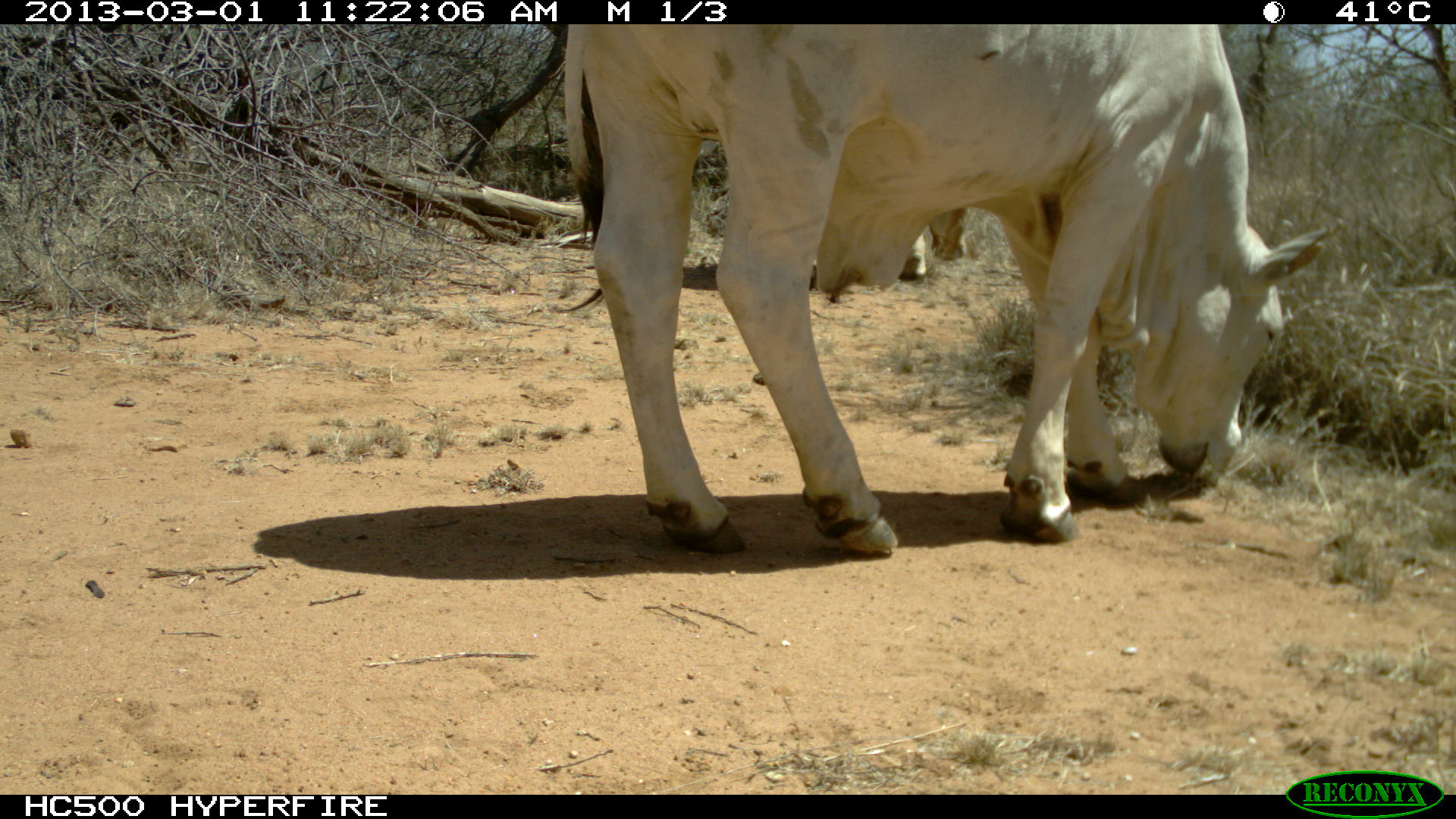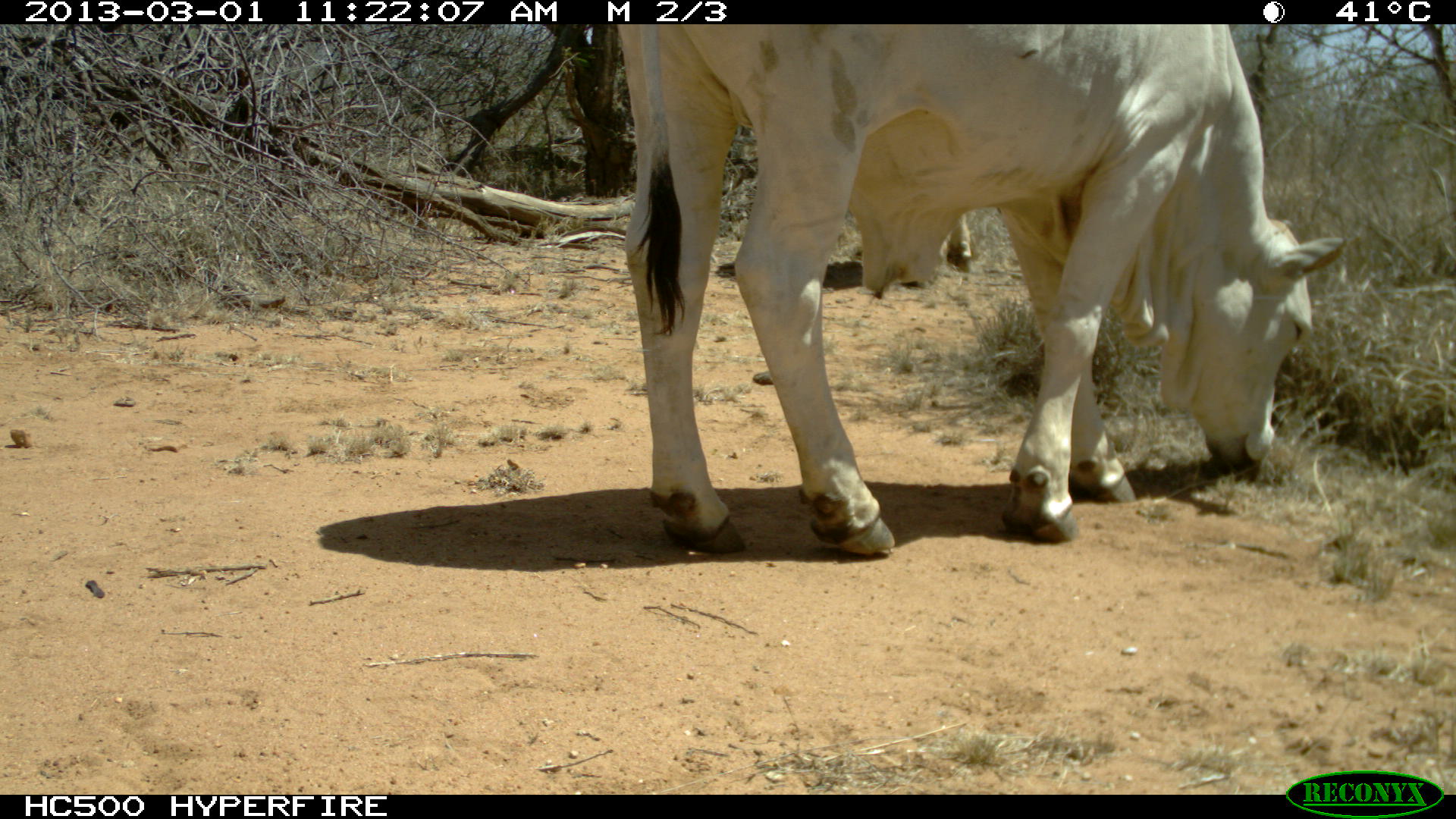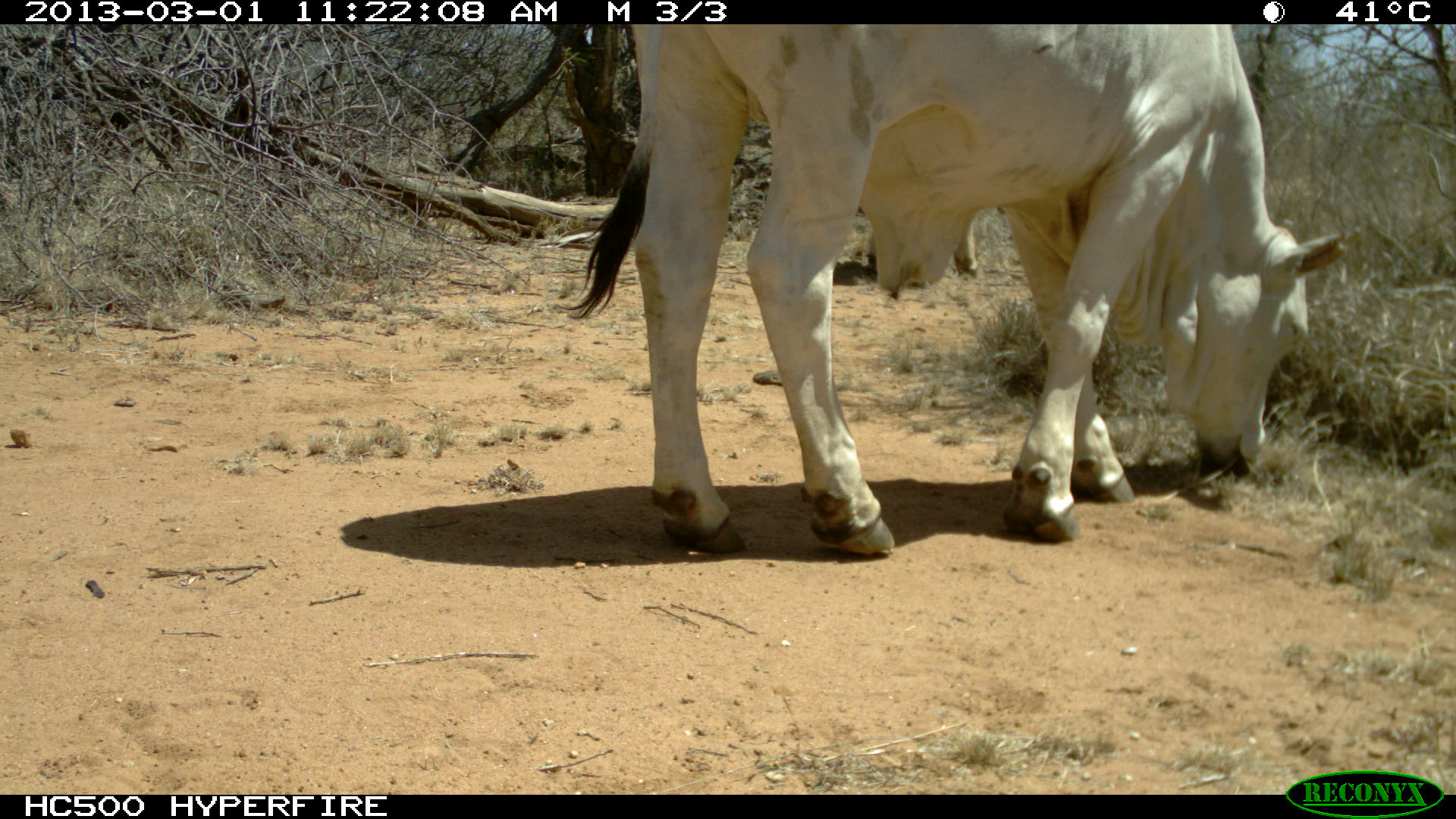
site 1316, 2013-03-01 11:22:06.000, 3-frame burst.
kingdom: Animalia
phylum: Chordata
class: Mammalia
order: Artiodactyla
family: Bovidae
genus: Bos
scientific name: Bos taurus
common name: domestic cattle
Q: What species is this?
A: Bos taurus (domestic cattle).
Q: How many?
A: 2.